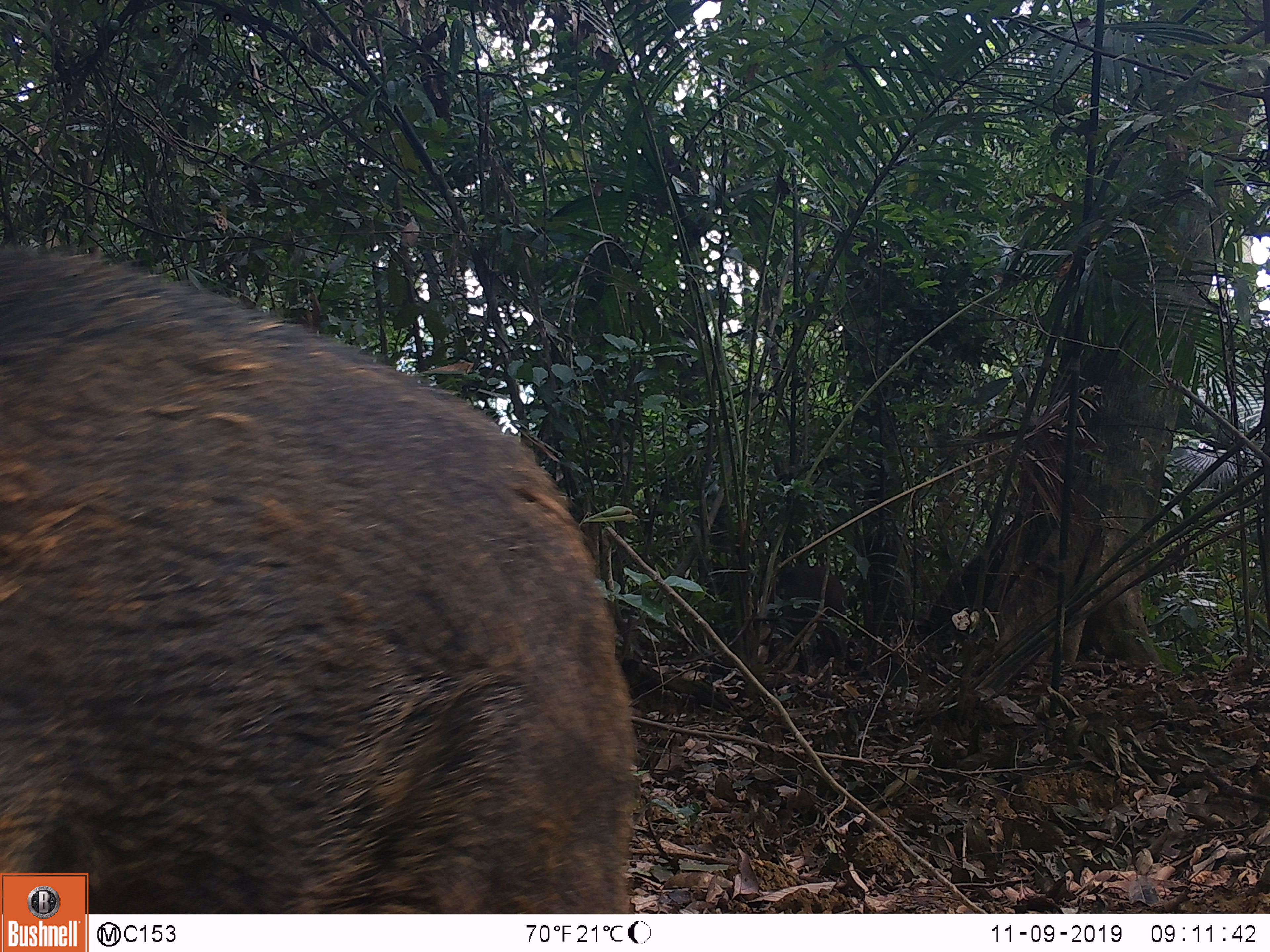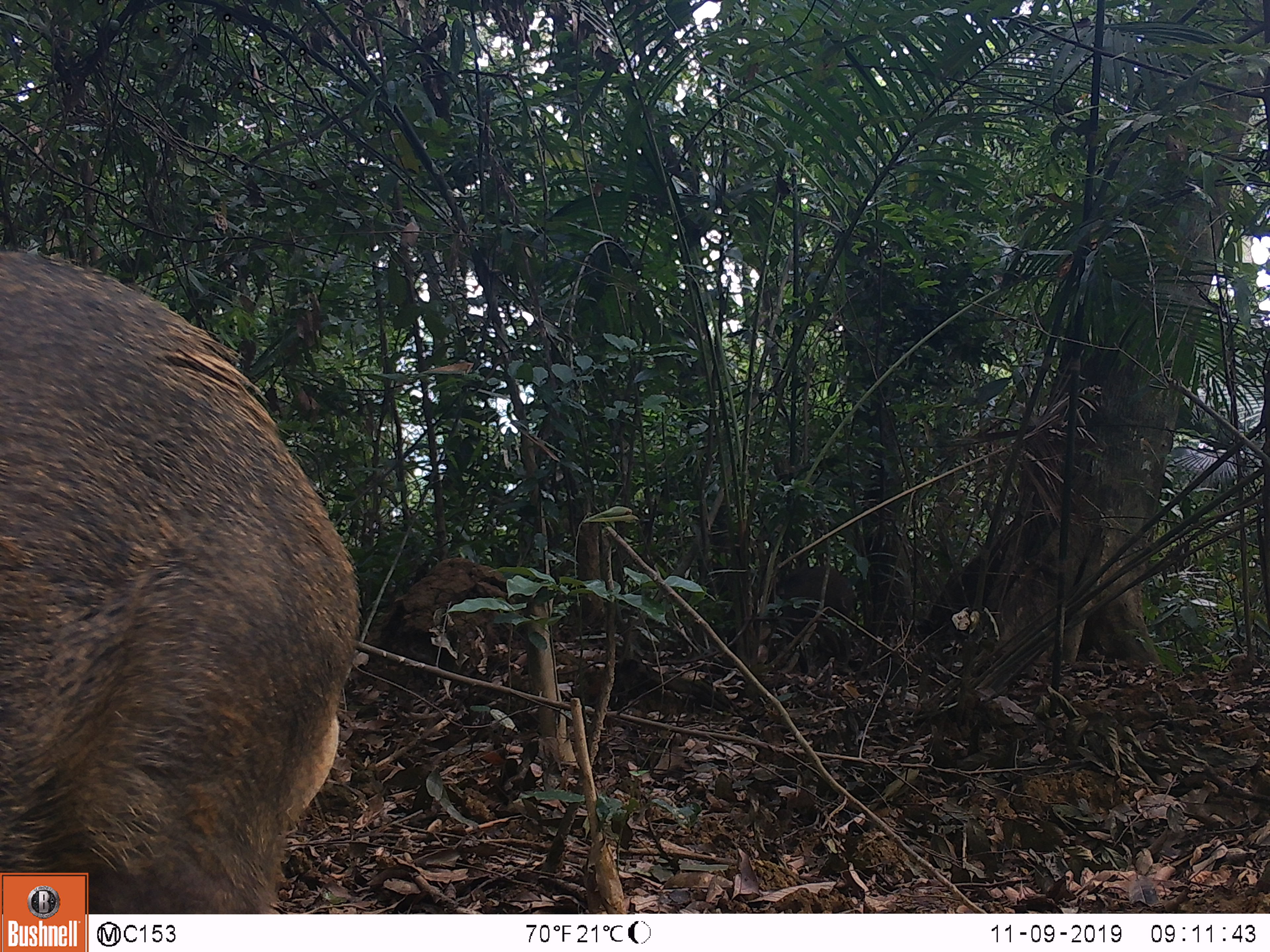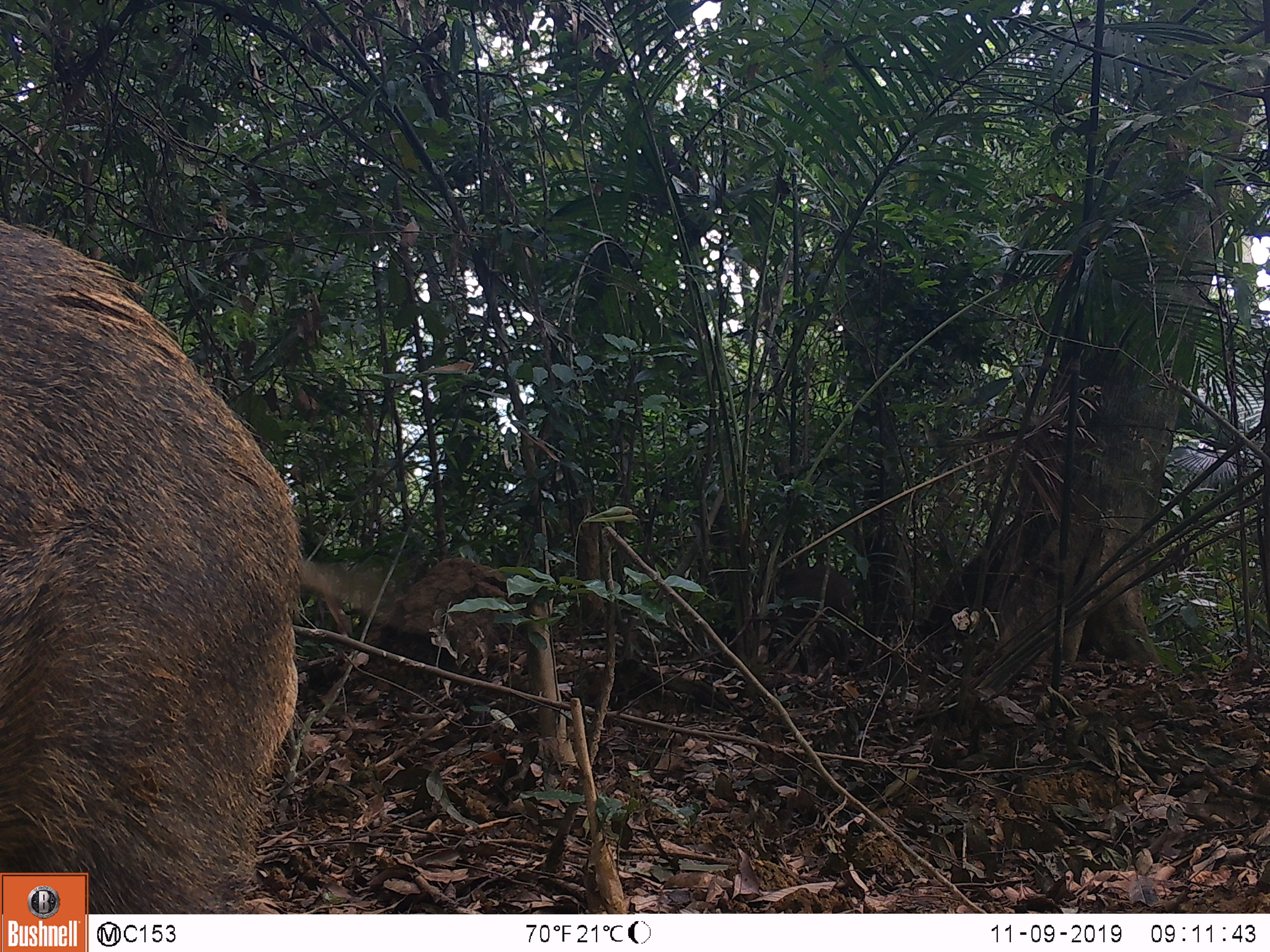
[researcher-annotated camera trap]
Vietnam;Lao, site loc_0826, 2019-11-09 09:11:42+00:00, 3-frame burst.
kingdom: Animalia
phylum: Chordata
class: Mammalia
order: Artiodactyla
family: Suidae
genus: Sus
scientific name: Sus scrofa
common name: eurasian wild pig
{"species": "eurasian wild pig (Sus scrofa)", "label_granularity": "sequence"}